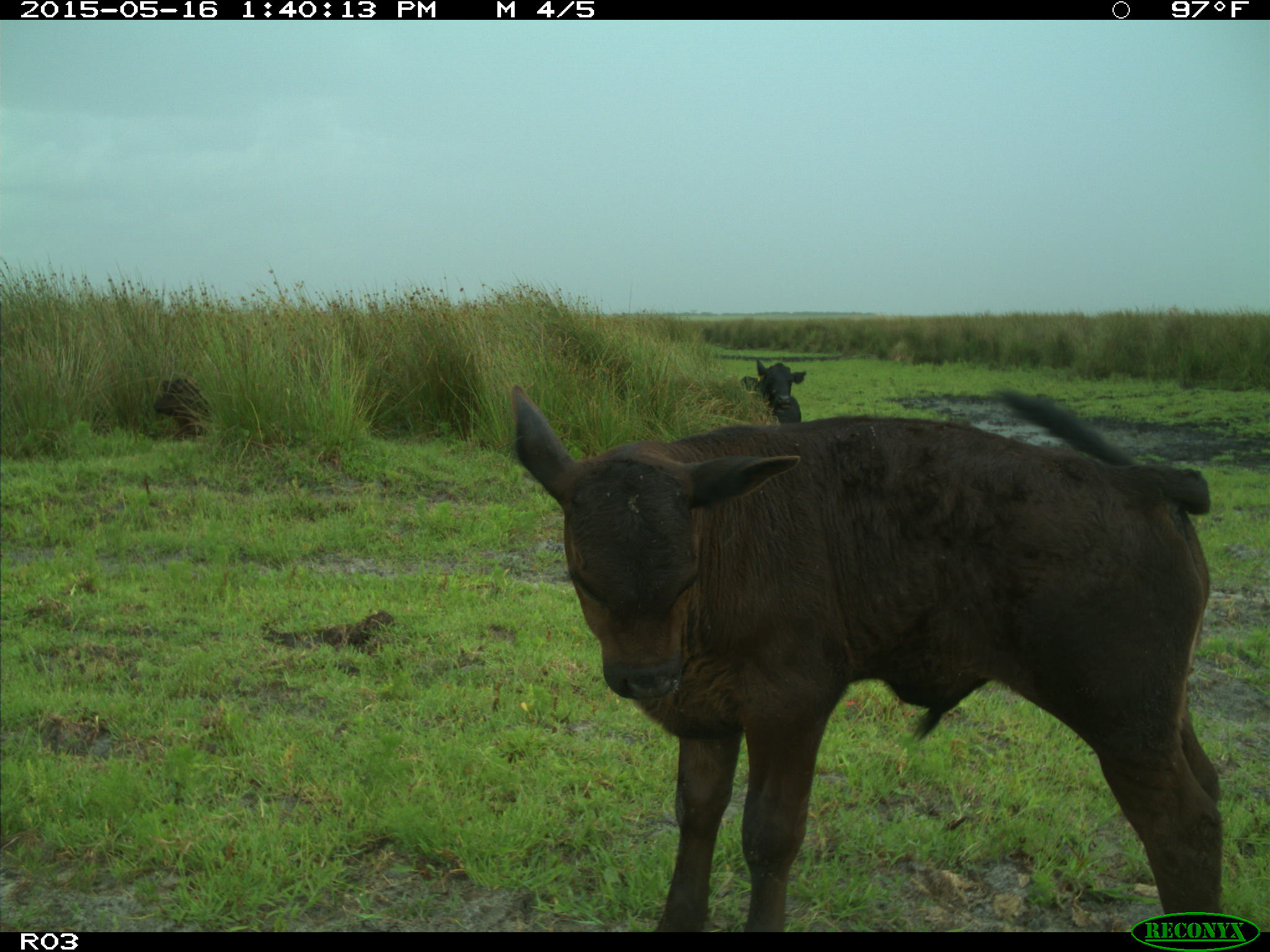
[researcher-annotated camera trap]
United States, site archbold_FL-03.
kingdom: Animalia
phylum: Chordata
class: Mammalia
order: Artiodactyla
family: Bovidae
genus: Bos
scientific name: Bos taurus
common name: domestic cow